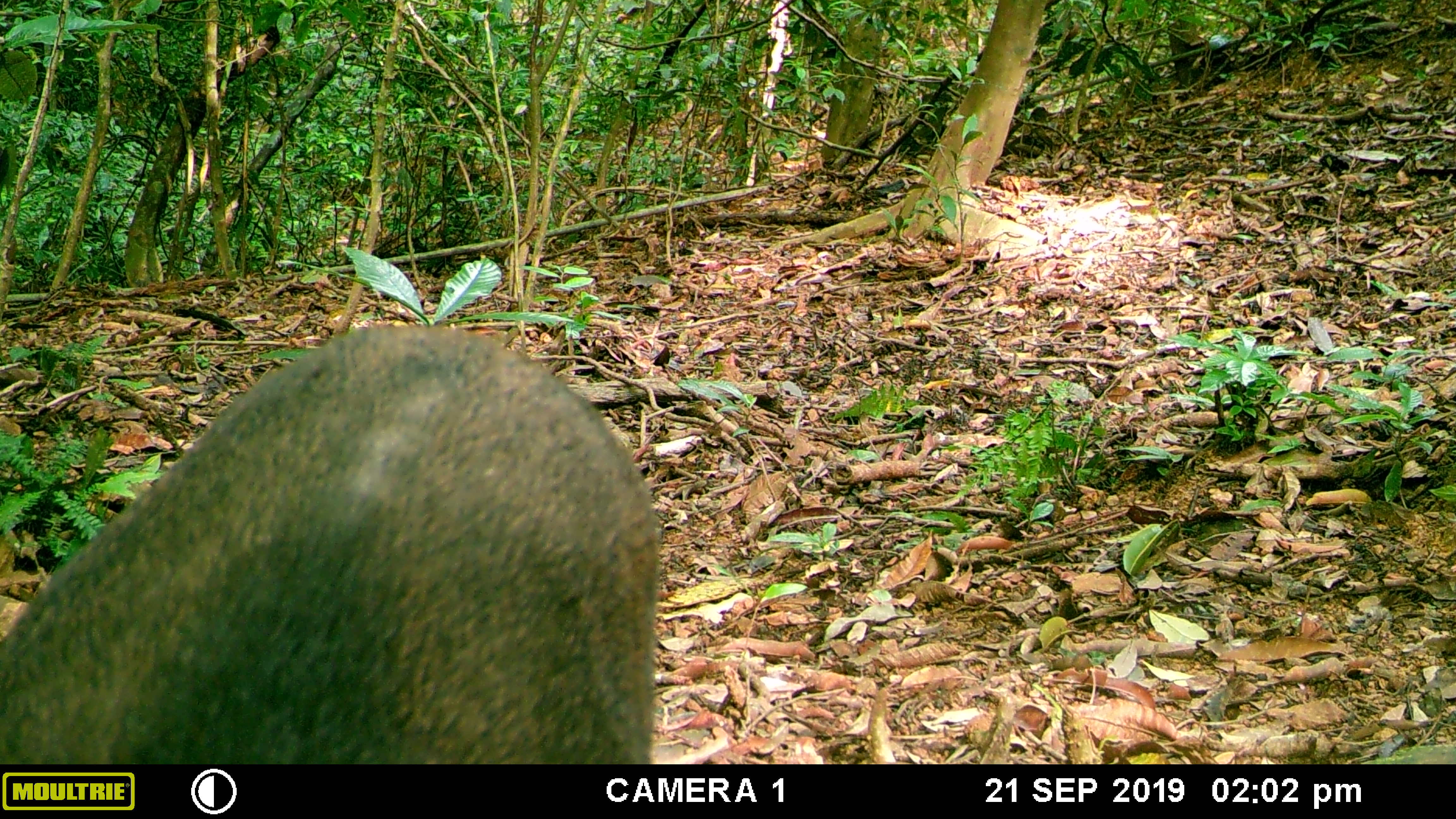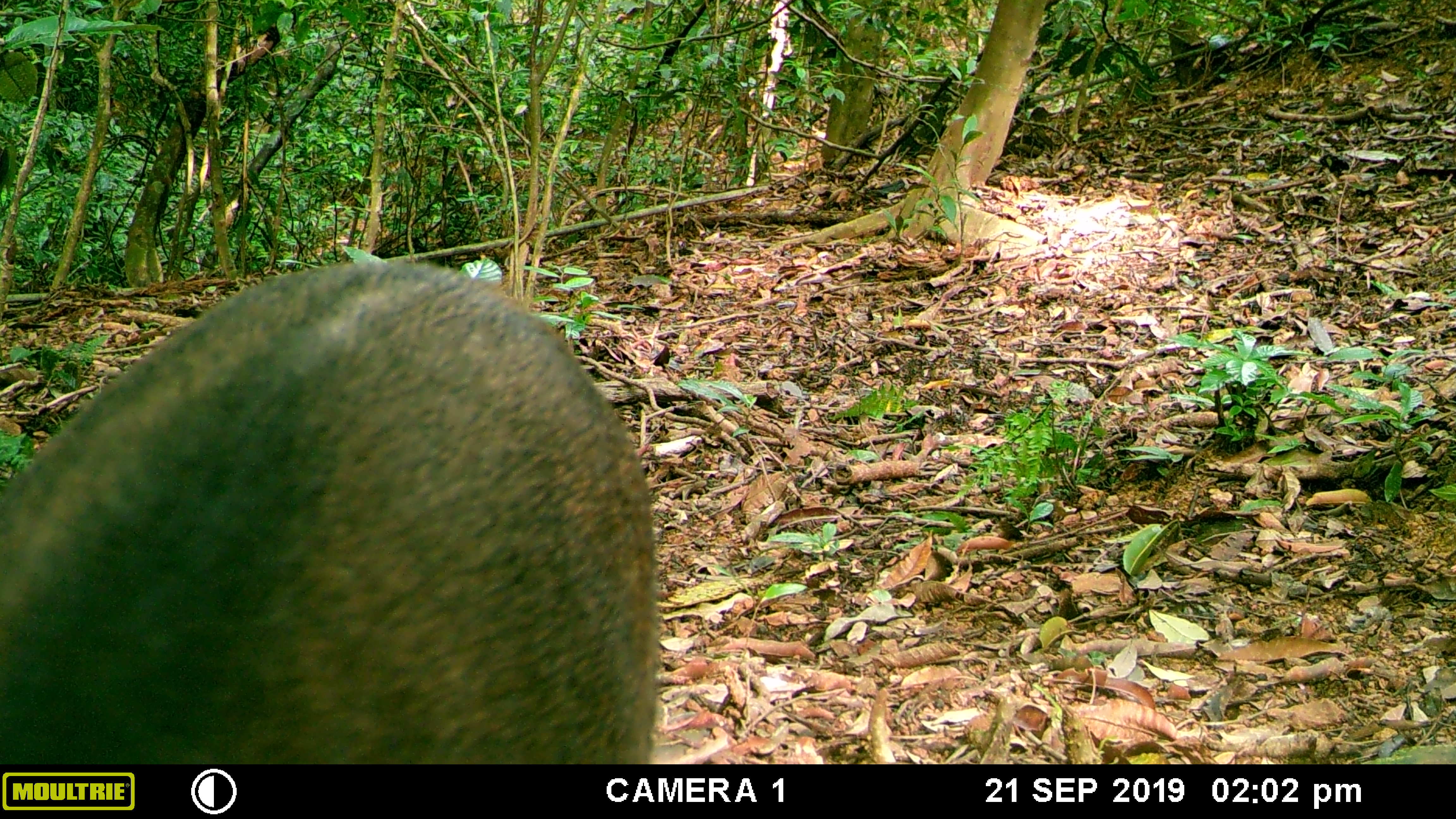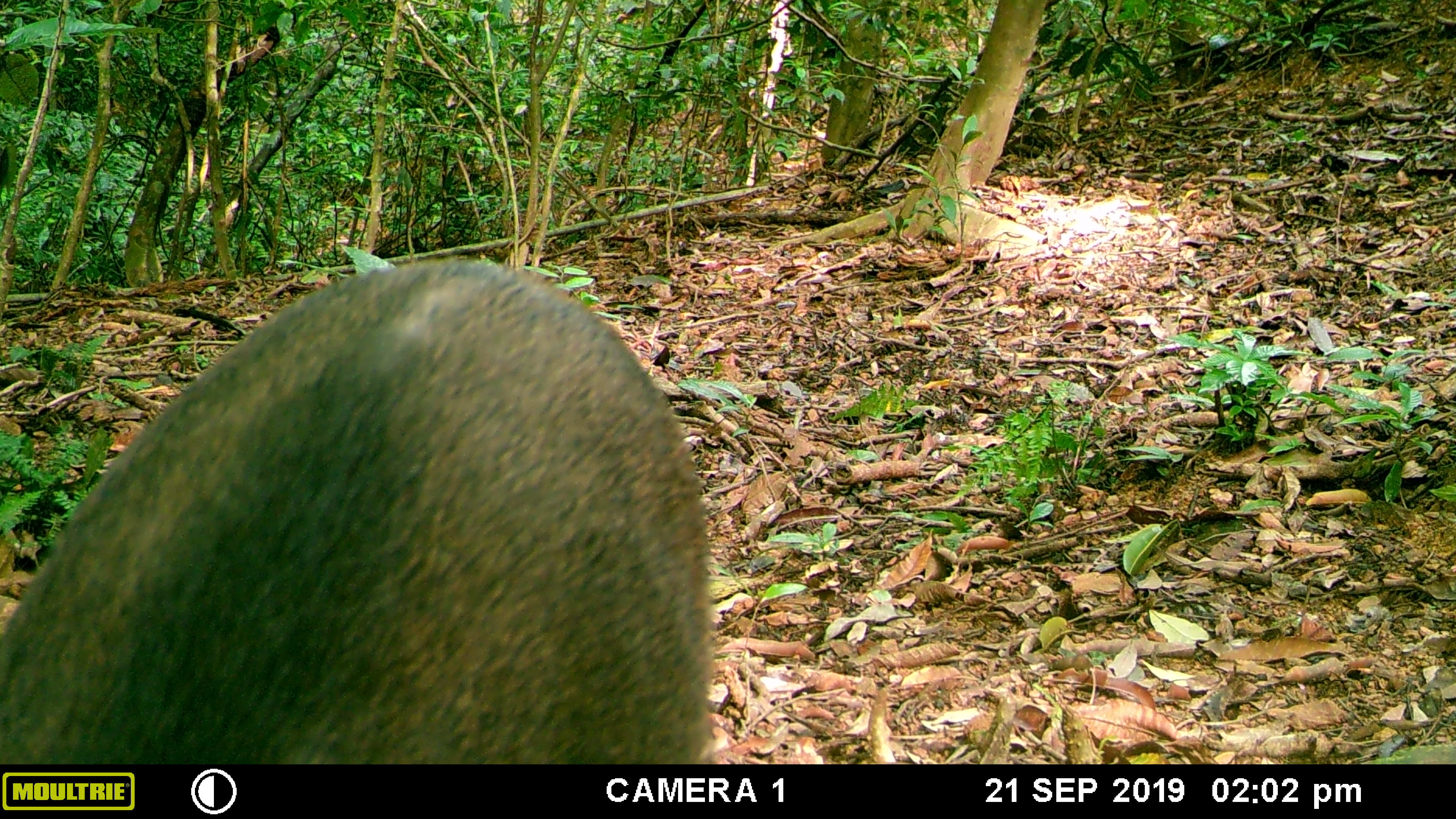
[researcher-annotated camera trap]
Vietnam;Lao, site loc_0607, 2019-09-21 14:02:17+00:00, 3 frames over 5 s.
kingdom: Animalia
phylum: Chordata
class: Mammalia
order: Artiodactyla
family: Suidae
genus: Sus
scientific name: Sus scrofa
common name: eurasian wild pig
Eurasian wild pig (Sus scrofa). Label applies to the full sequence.